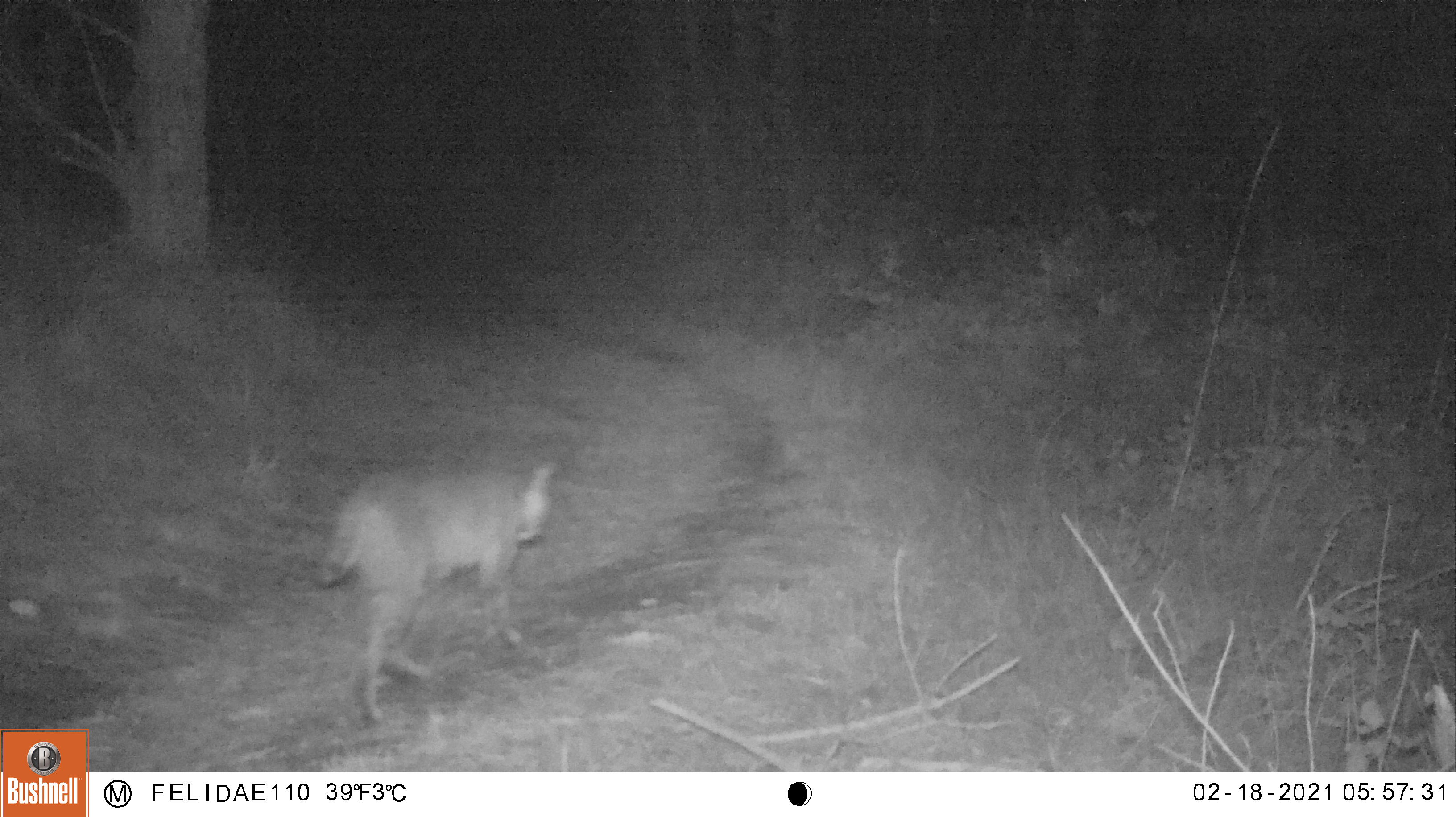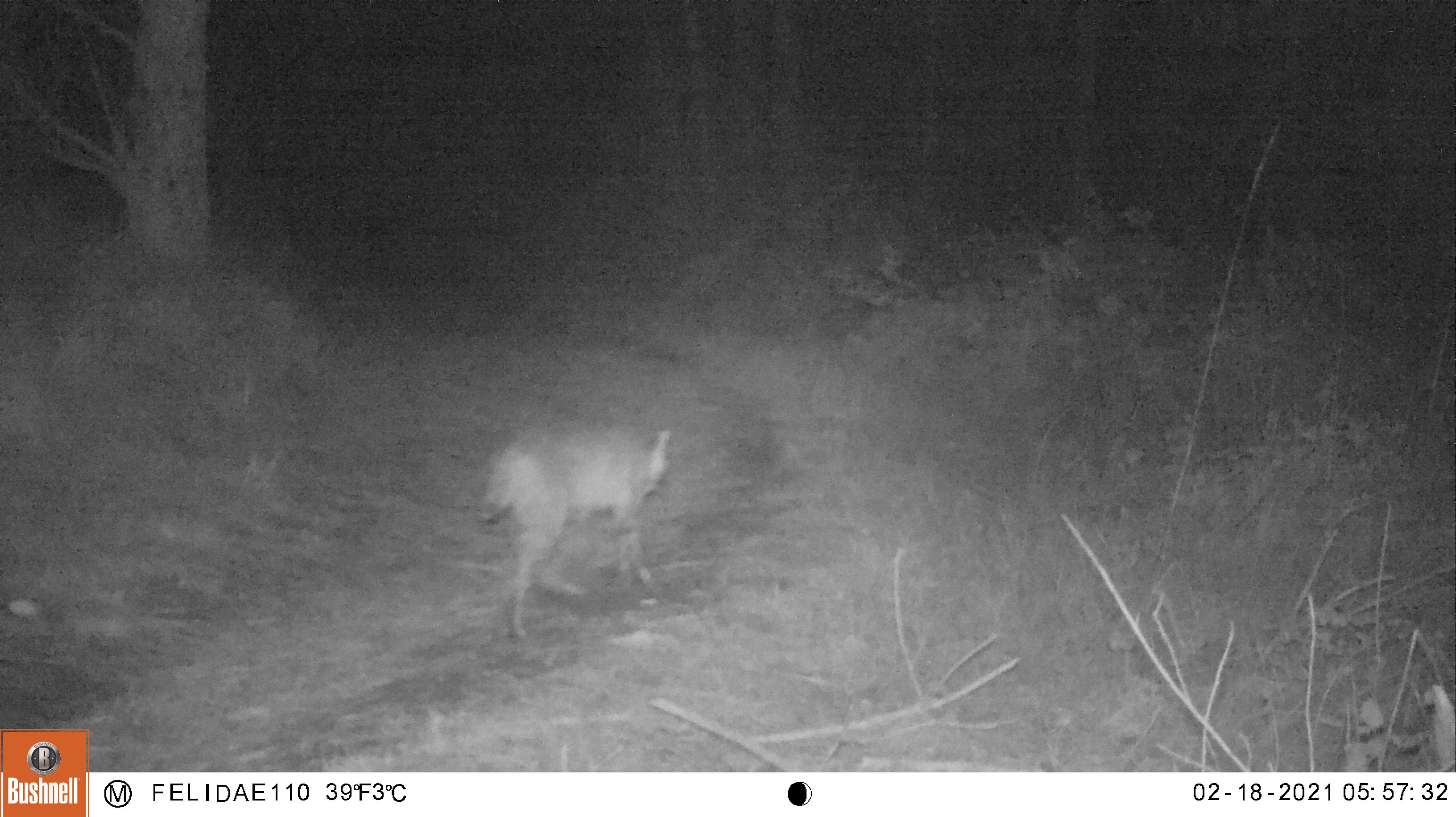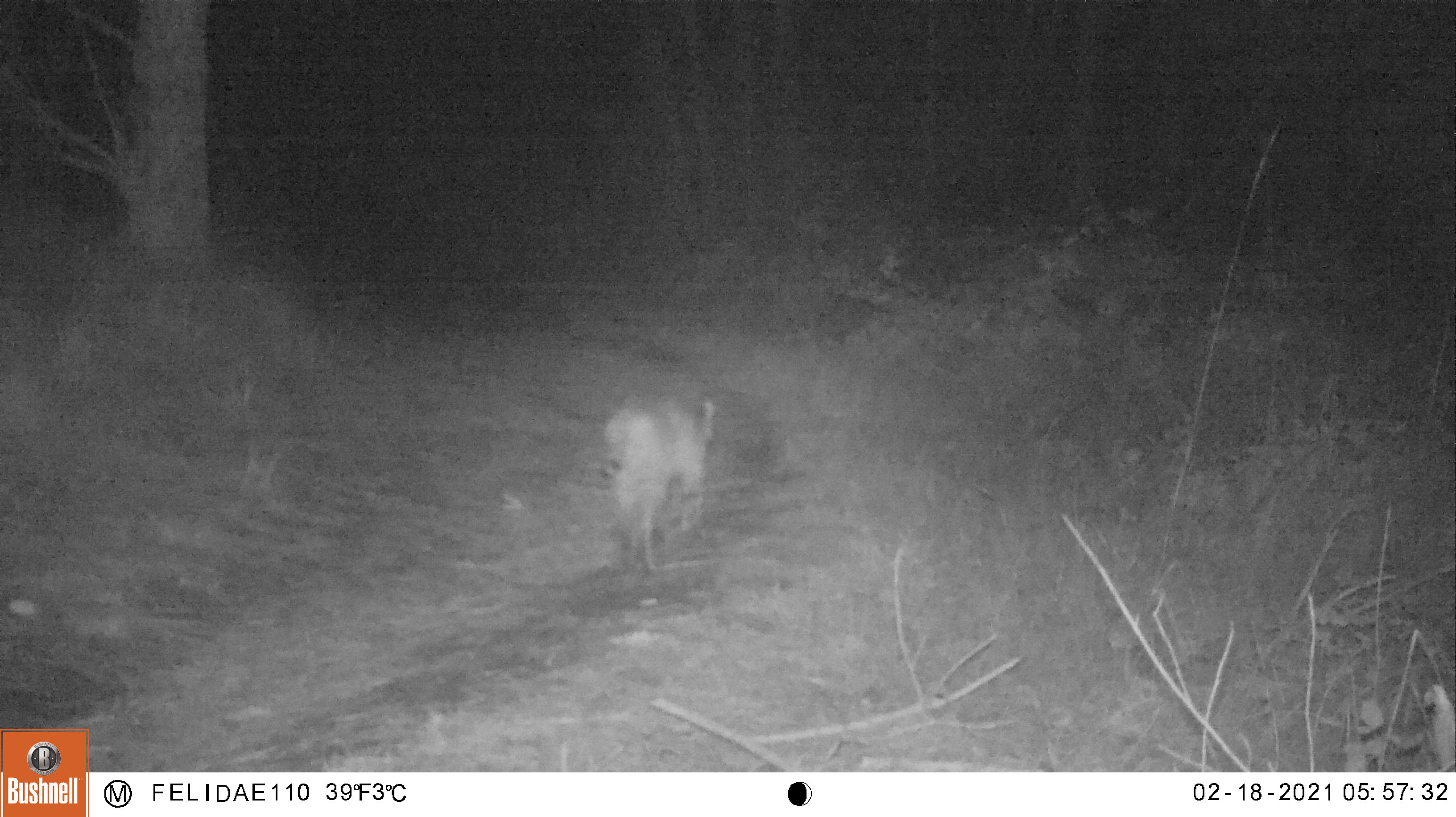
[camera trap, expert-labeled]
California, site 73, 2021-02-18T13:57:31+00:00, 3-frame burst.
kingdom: Animalia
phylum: Chordata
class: Mammalia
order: Carnivora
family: Felidae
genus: Lynx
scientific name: Lynx rufus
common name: bobcat